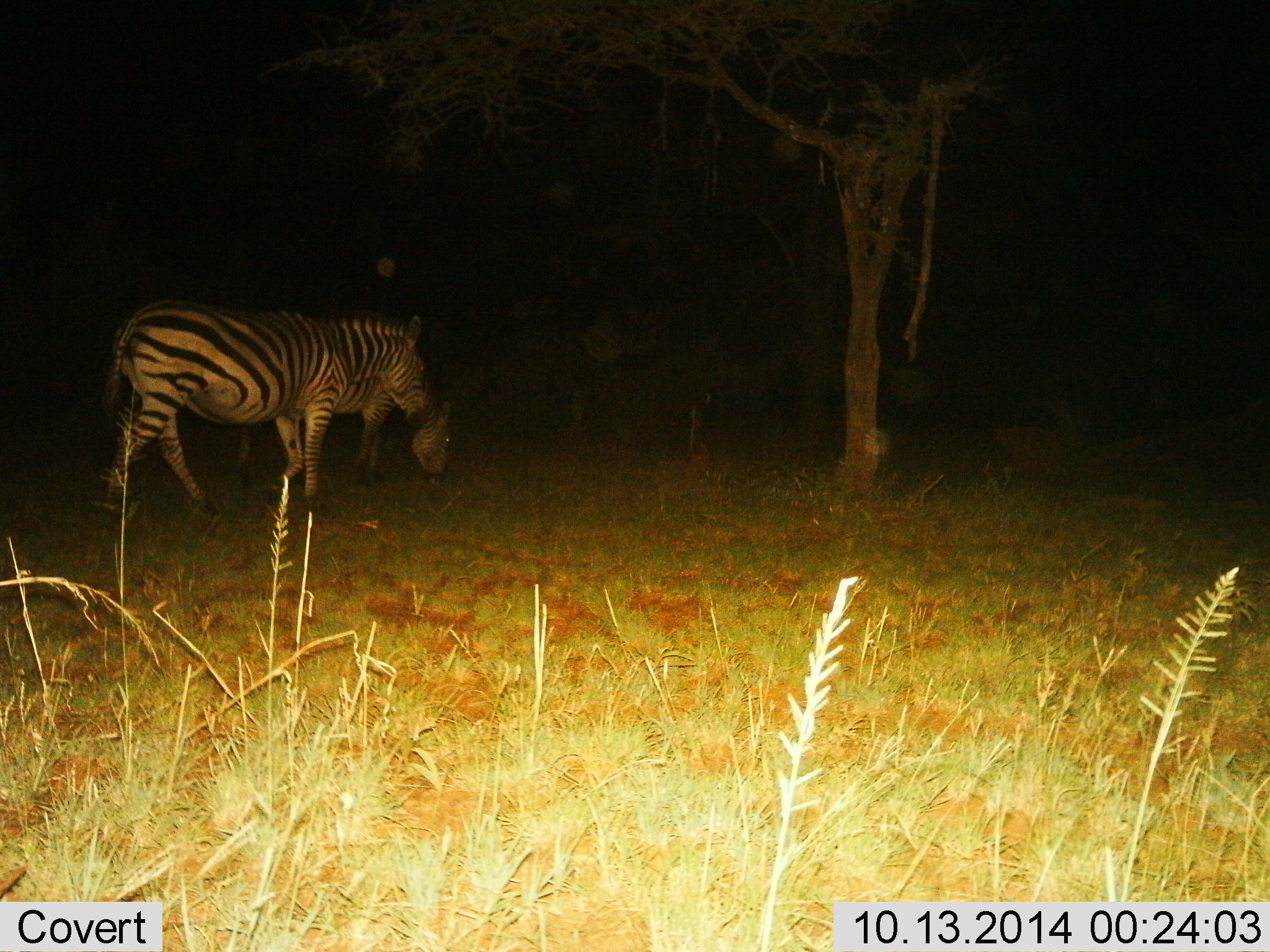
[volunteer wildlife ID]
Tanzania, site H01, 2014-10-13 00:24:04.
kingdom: Animalia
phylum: Chordata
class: Mammalia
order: Perissodactyla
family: Equidae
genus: Equus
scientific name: Equus quagga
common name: plains zebra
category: zebra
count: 2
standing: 40%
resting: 0%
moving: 20%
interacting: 0%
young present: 0%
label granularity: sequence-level